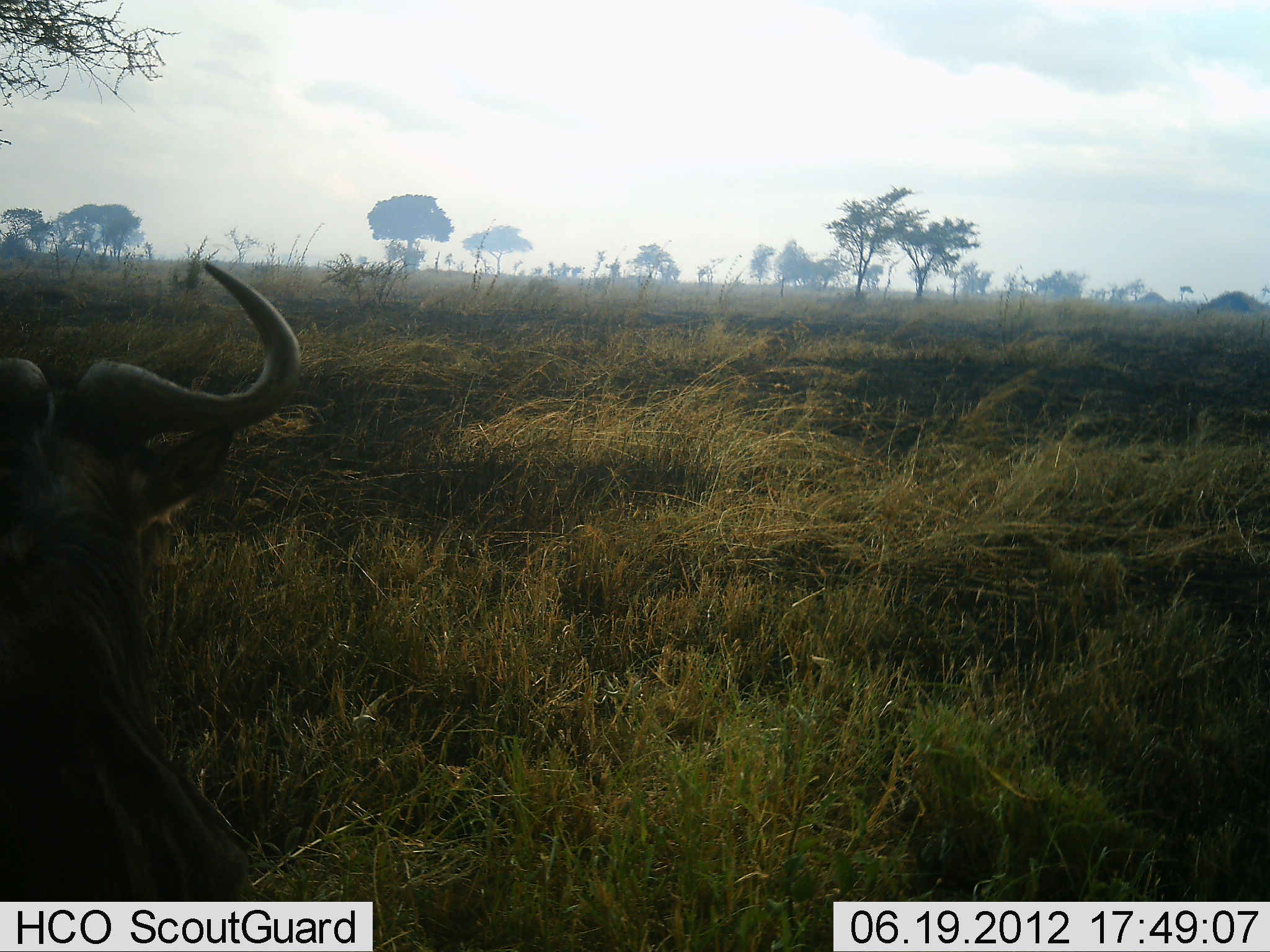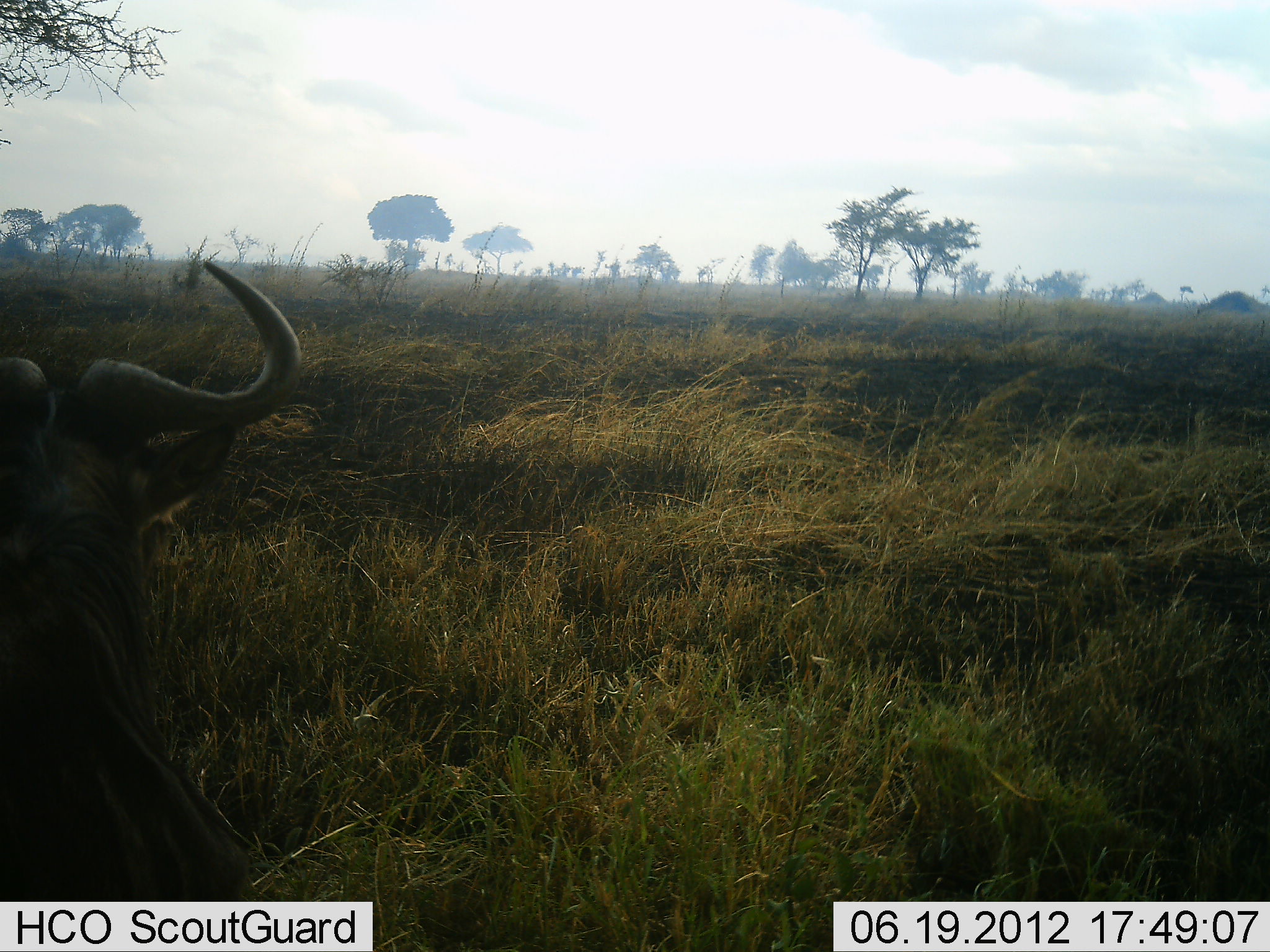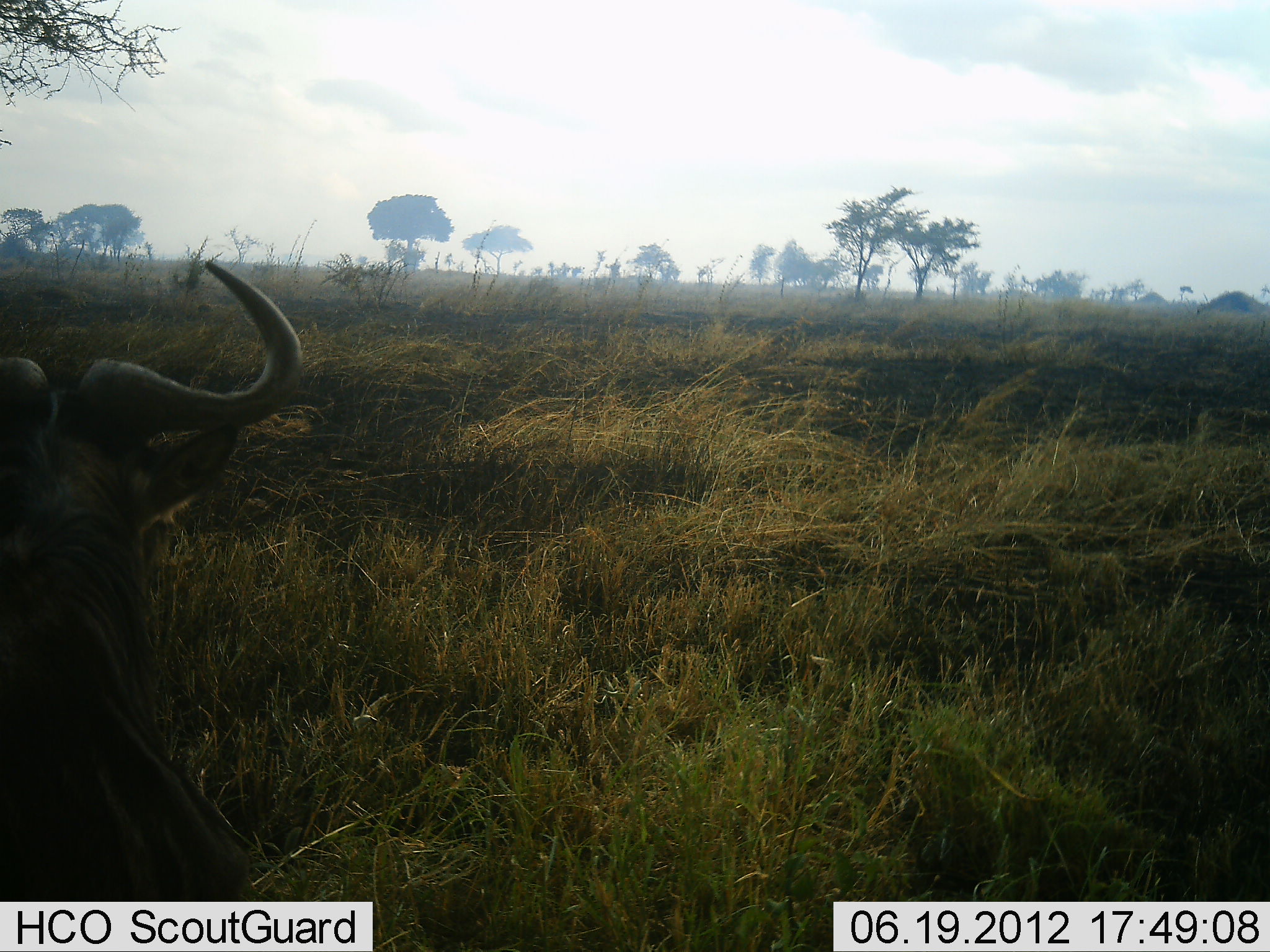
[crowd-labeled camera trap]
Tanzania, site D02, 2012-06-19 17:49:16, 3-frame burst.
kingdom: Animalia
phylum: Chordata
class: Mammalia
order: Artiodactyla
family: Bovidae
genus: Connochaetes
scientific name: Connochaetes taurinus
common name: blue wildebeest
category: wildebeest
Wildebeest (blue wildebeest) (Connochaetes taurinus), count 1. Behavior (volunteer vote fractions): standing 30%, resting 70%, moving 0%, interacting 0%. Young present (vote fraction): 0%. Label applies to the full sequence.